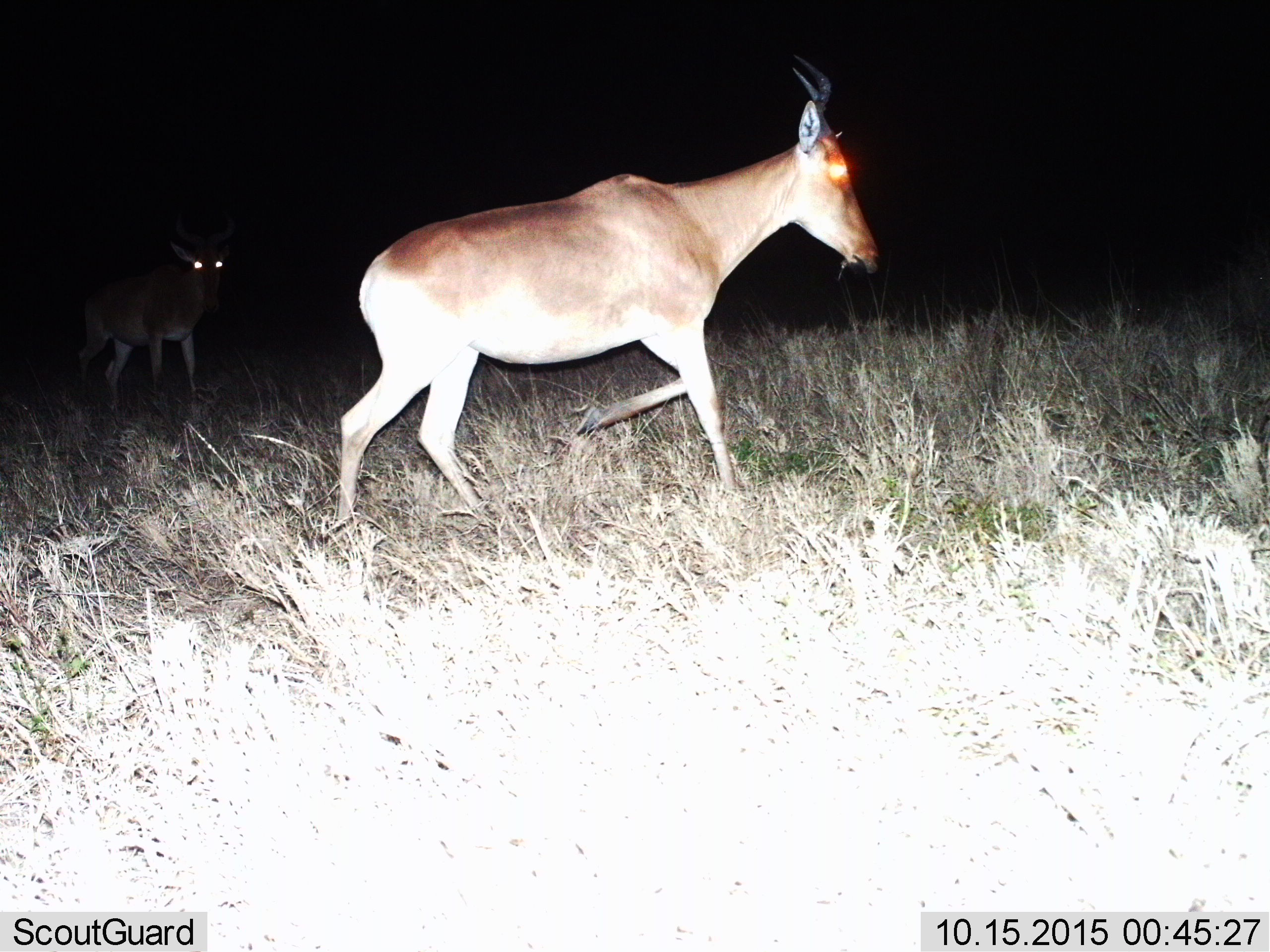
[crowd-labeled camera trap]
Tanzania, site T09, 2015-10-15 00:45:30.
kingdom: Animalia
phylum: Chordata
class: Mammalia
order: Artiodactyla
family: Bovidae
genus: Alcelaphus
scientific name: Alcelaphus buselaphus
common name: hartebeest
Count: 2.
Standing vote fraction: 50%.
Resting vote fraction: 0%.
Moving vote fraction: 100%.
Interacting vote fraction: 0%.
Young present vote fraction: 0%.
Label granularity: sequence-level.